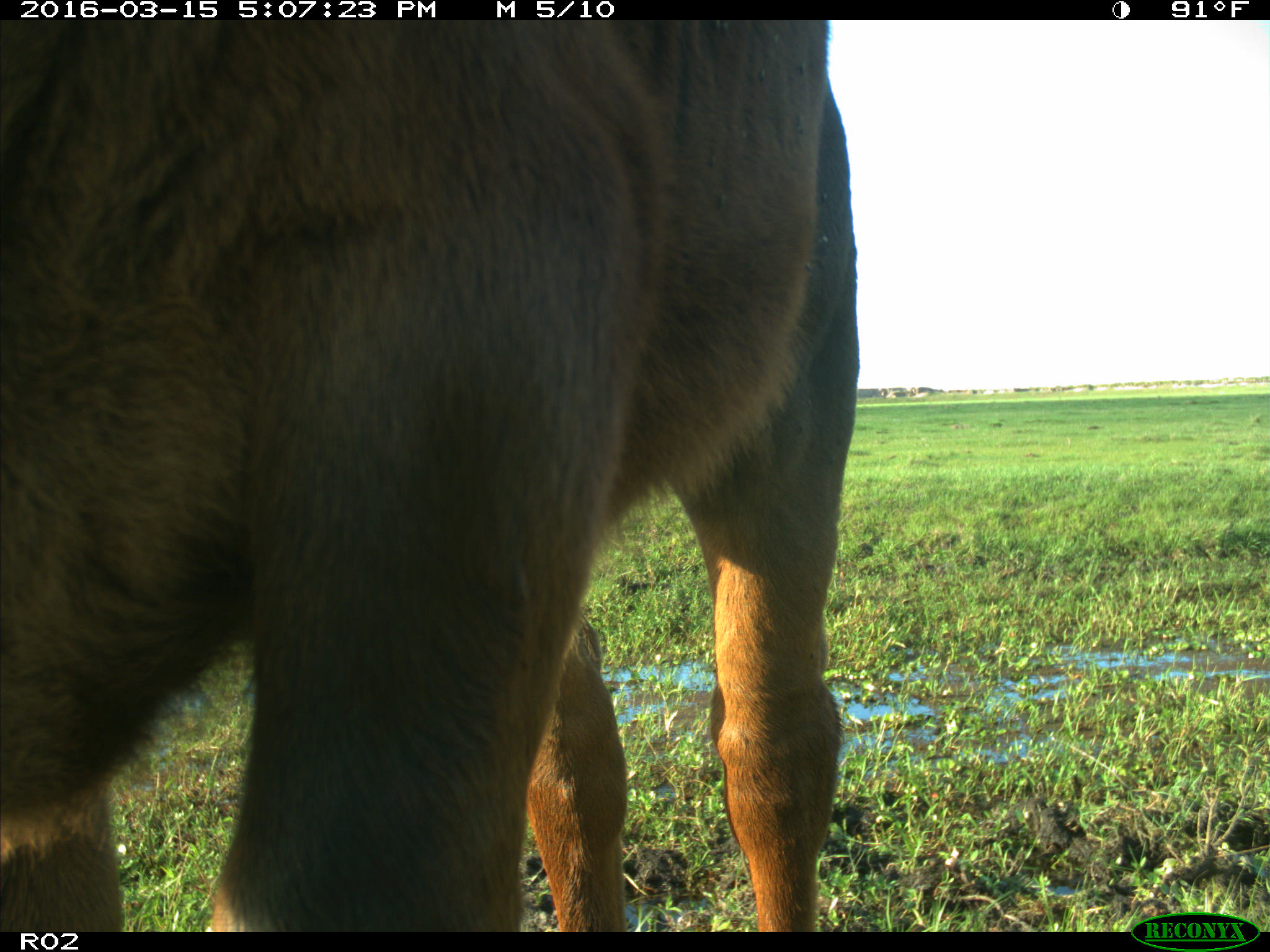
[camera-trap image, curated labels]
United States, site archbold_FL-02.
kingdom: Animalia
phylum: Chordata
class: Mammalia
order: Artiodactyla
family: Bovidae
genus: Bos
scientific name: Bos taurus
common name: domestic cow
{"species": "Bos taurus (domestic cow)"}